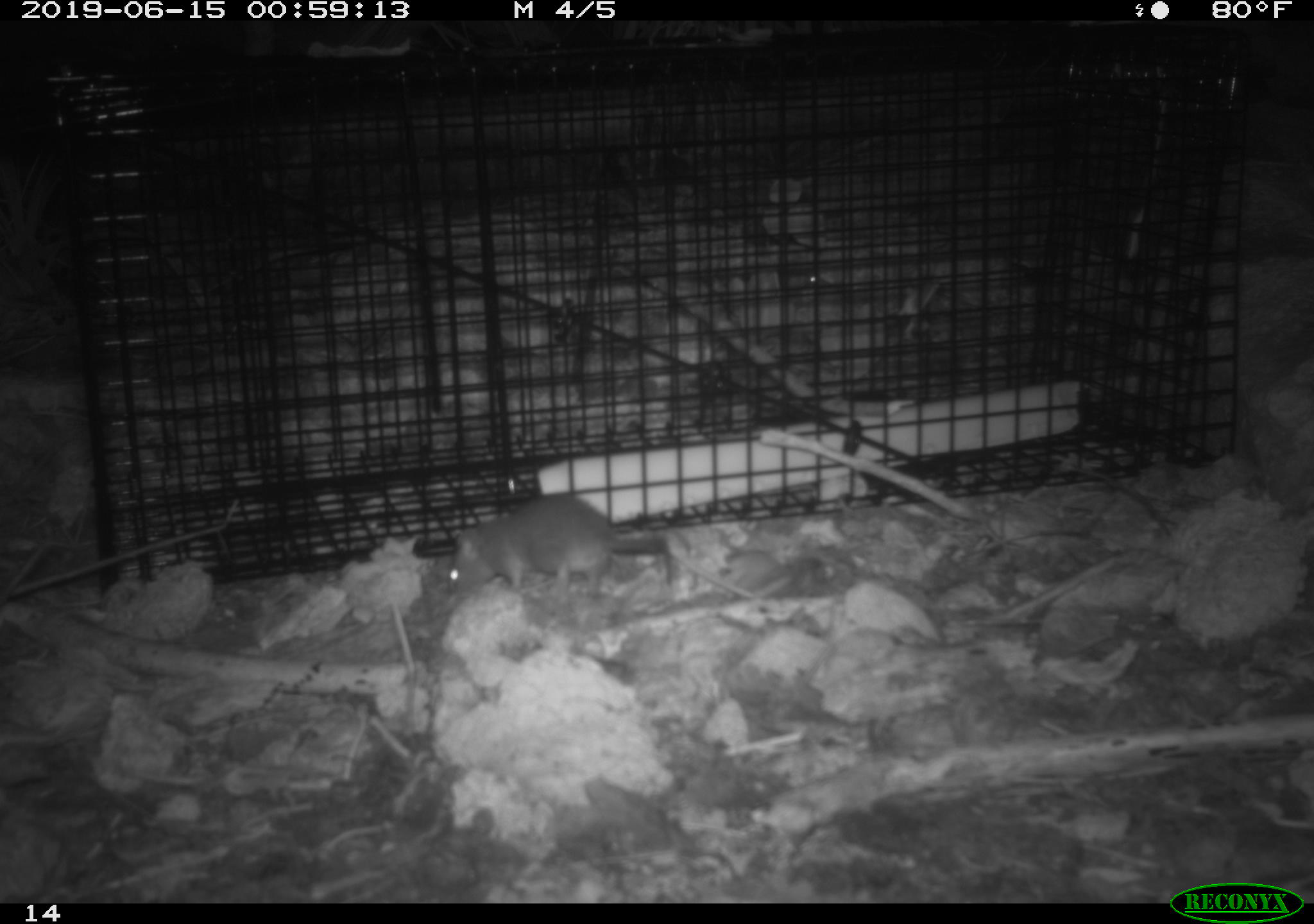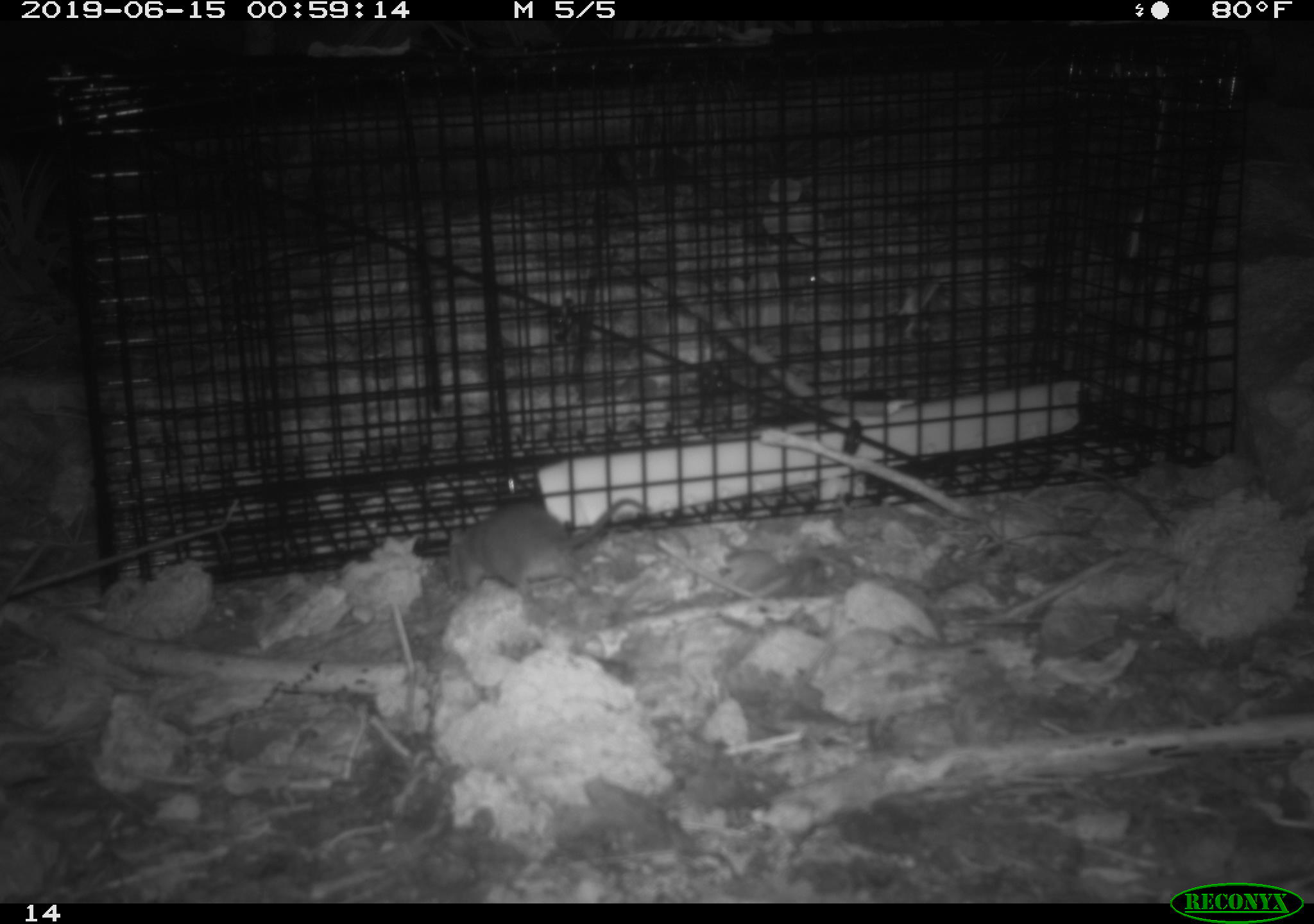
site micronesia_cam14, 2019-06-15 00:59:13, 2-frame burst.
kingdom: Animalia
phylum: Chordata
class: Mammalia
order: Rodentia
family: Muridae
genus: Rattus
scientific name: Rattus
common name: rat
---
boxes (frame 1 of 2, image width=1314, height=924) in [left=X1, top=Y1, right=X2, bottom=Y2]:
rat: [left=443, top=495, right=686, bottom=603]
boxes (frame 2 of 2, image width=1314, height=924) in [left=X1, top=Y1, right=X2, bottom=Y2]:
rat: [left=442, top=490, right=654, bottom=601]